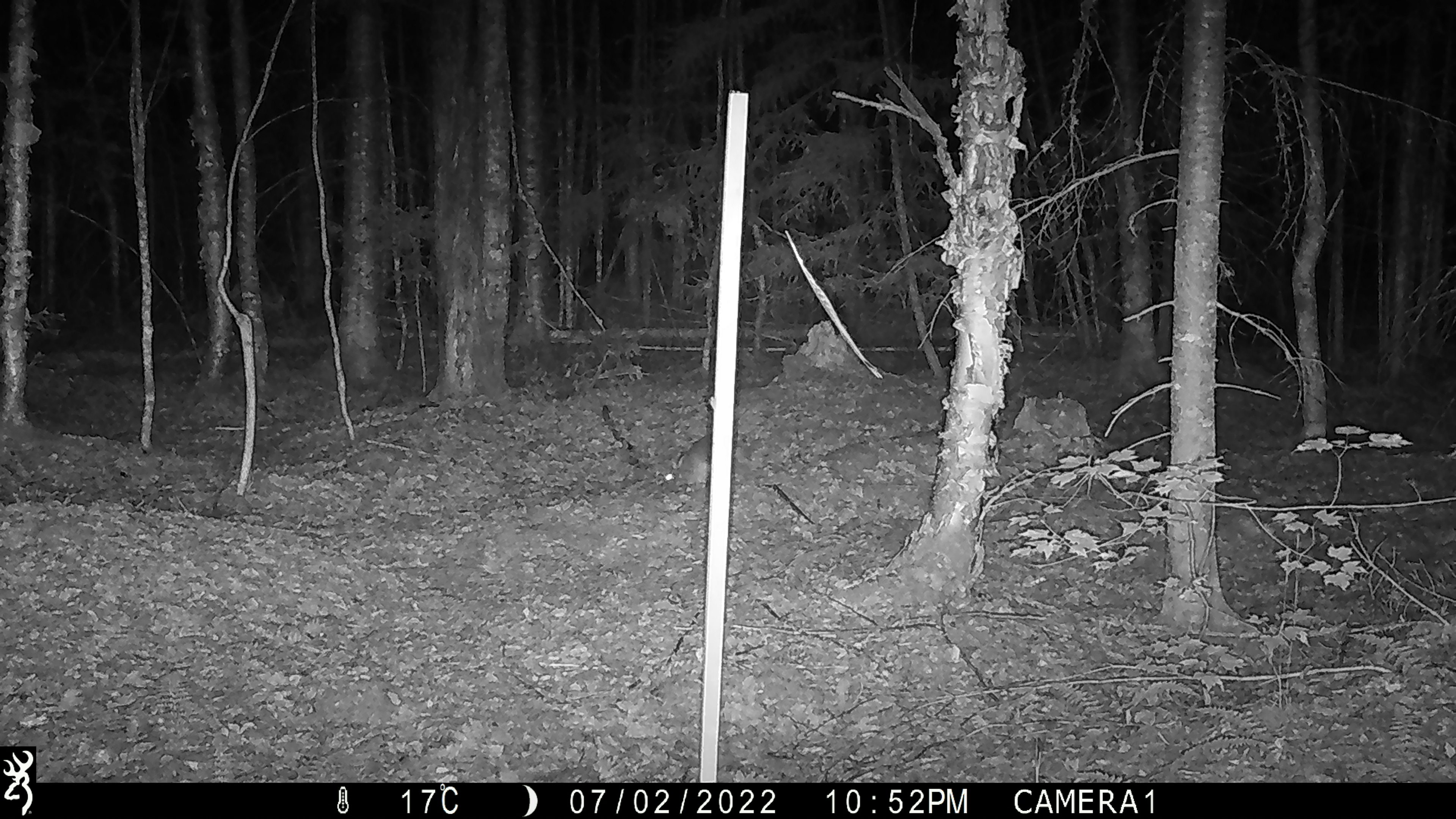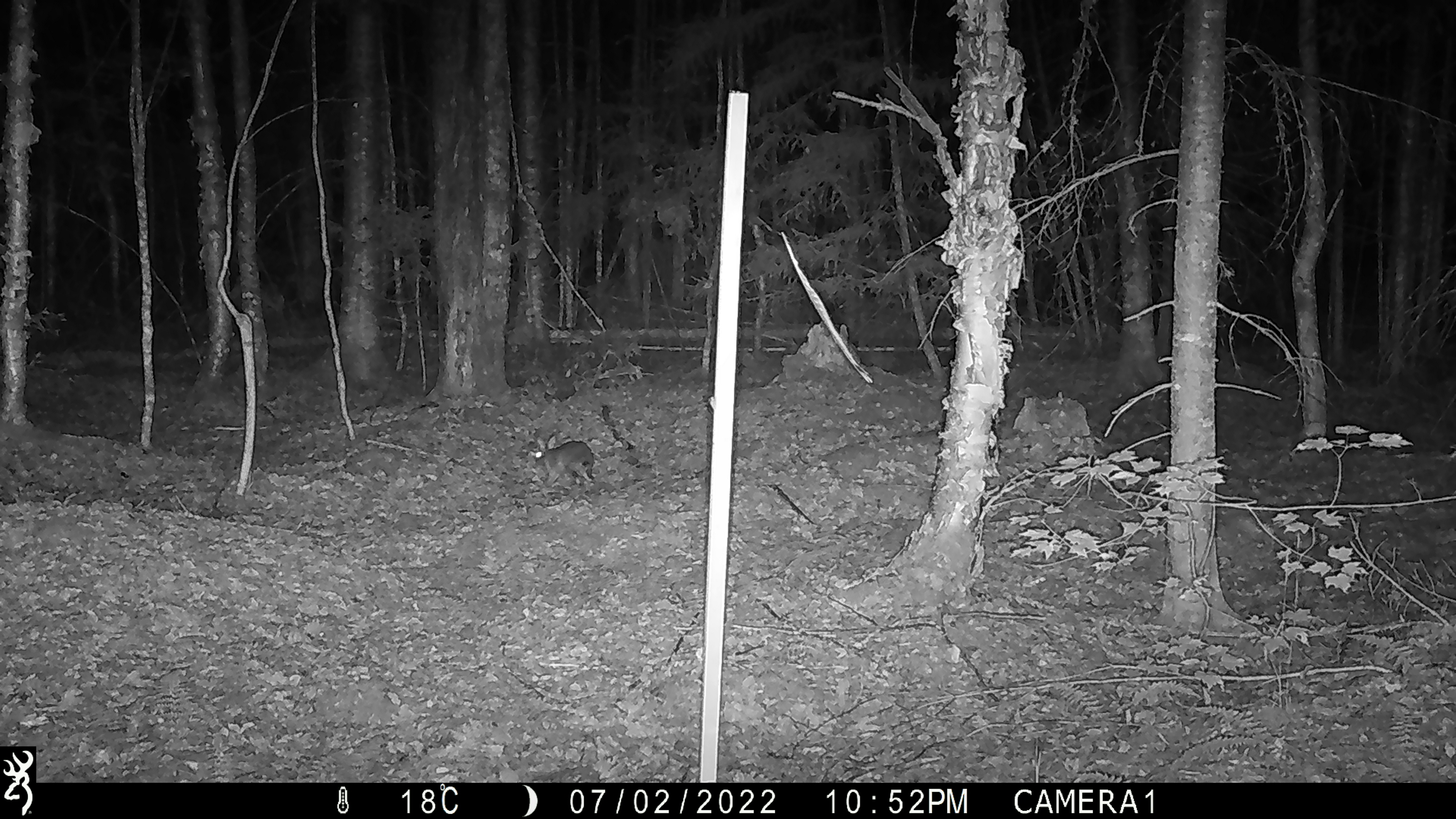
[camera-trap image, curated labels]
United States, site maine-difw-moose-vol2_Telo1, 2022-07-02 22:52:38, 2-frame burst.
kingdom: Animalia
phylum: Chordata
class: Mammalia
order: Lagomorpha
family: Leporidae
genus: Lepus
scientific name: Lepus americanus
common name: snowshoe hare